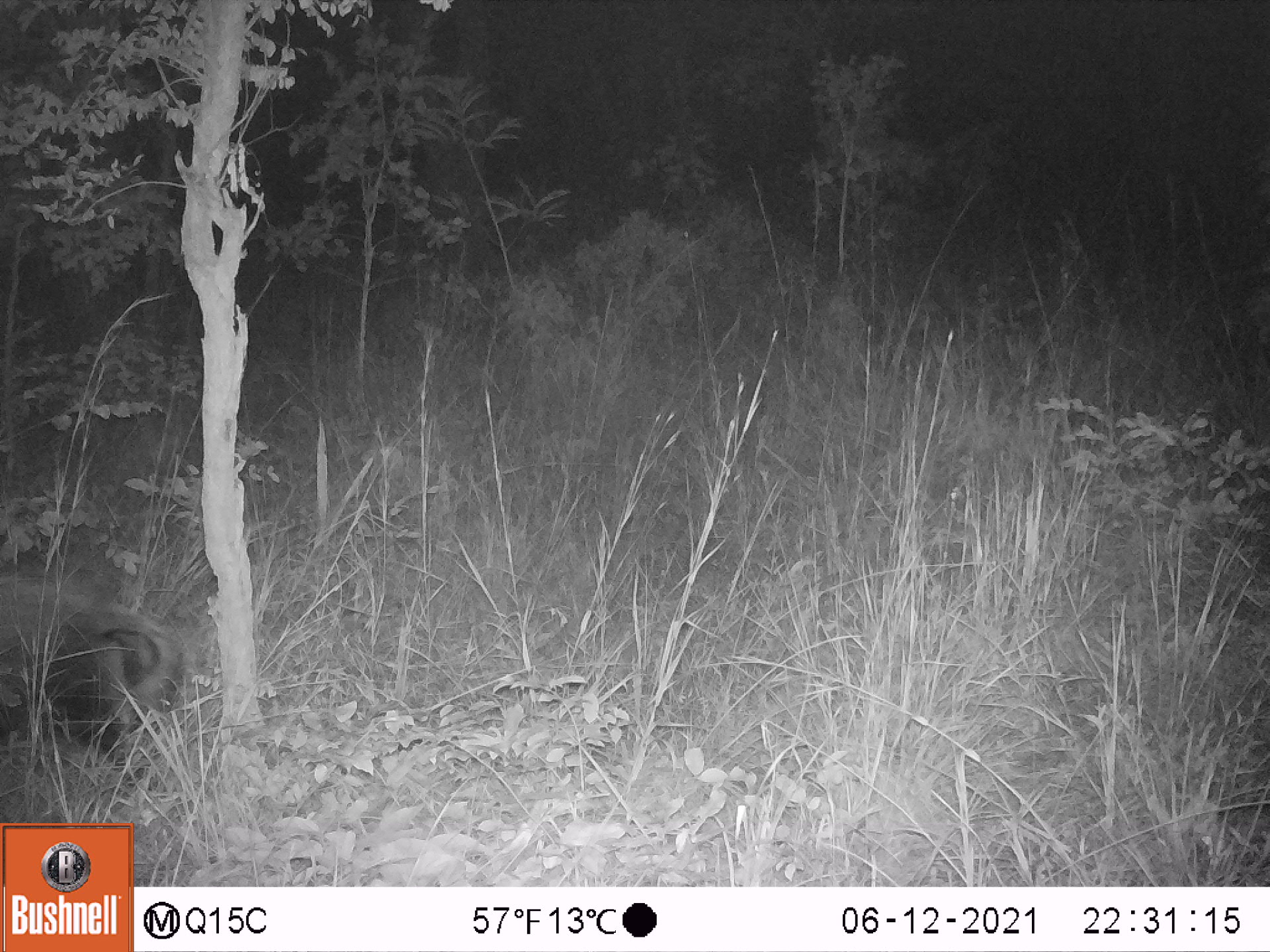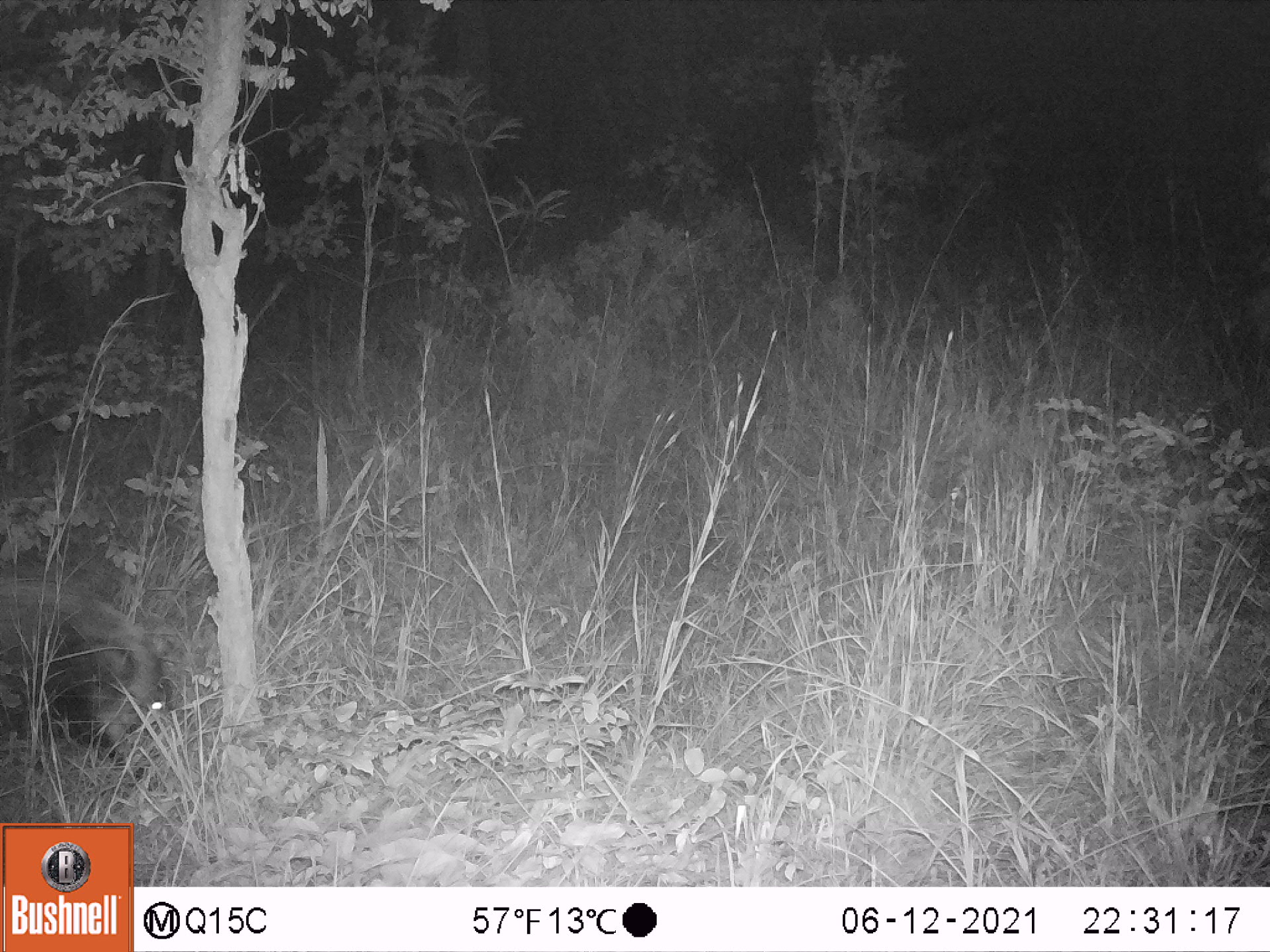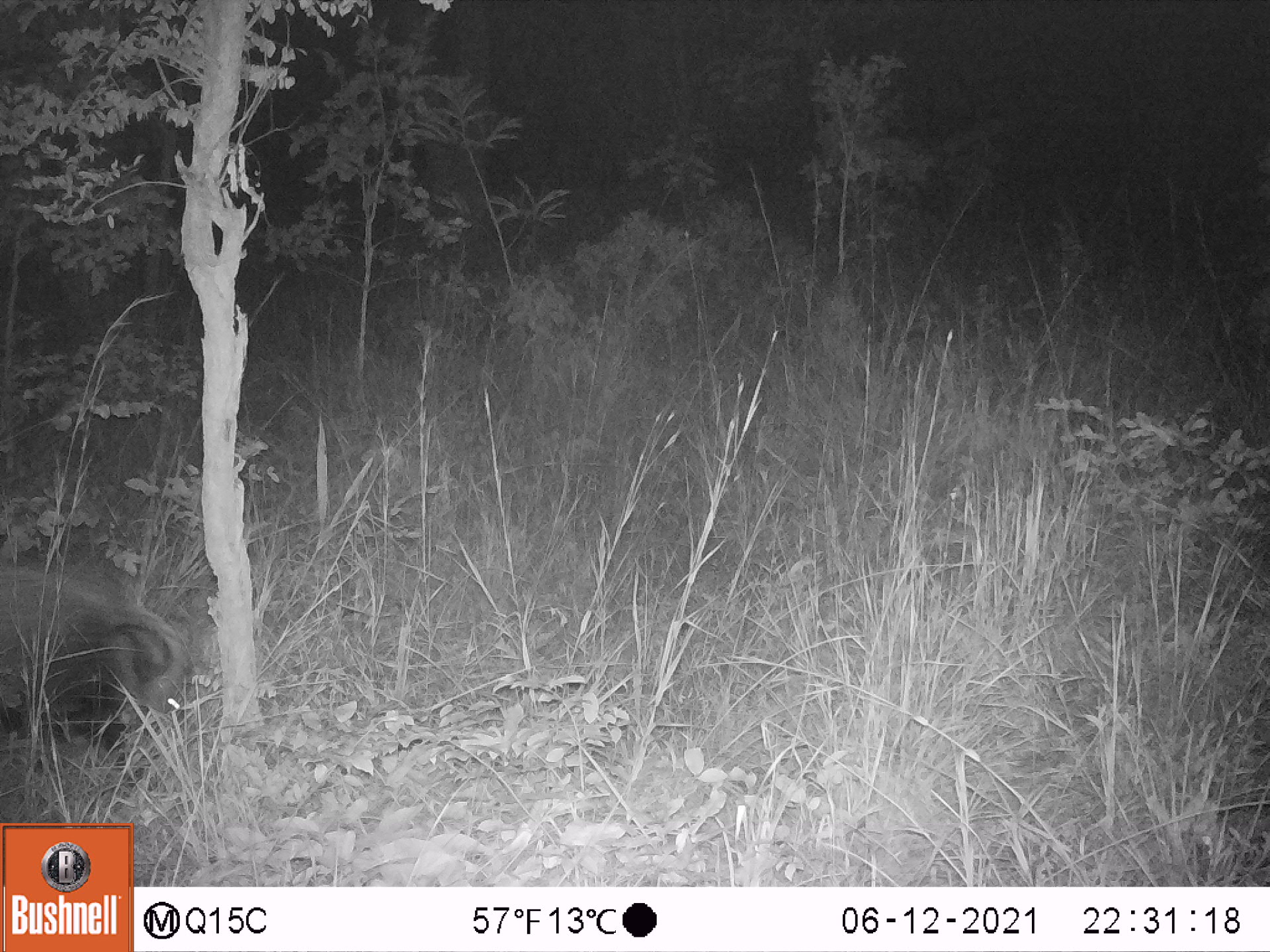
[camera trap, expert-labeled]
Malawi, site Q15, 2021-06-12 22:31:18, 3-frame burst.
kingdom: Animalia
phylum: Chordata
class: Mammalia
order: Artiodactyla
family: Suidae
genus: Potamochoerus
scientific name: Potamochoerus larvatus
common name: bushpig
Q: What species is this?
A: Bushpig (Potamochoerus larvatus).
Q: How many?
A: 1.